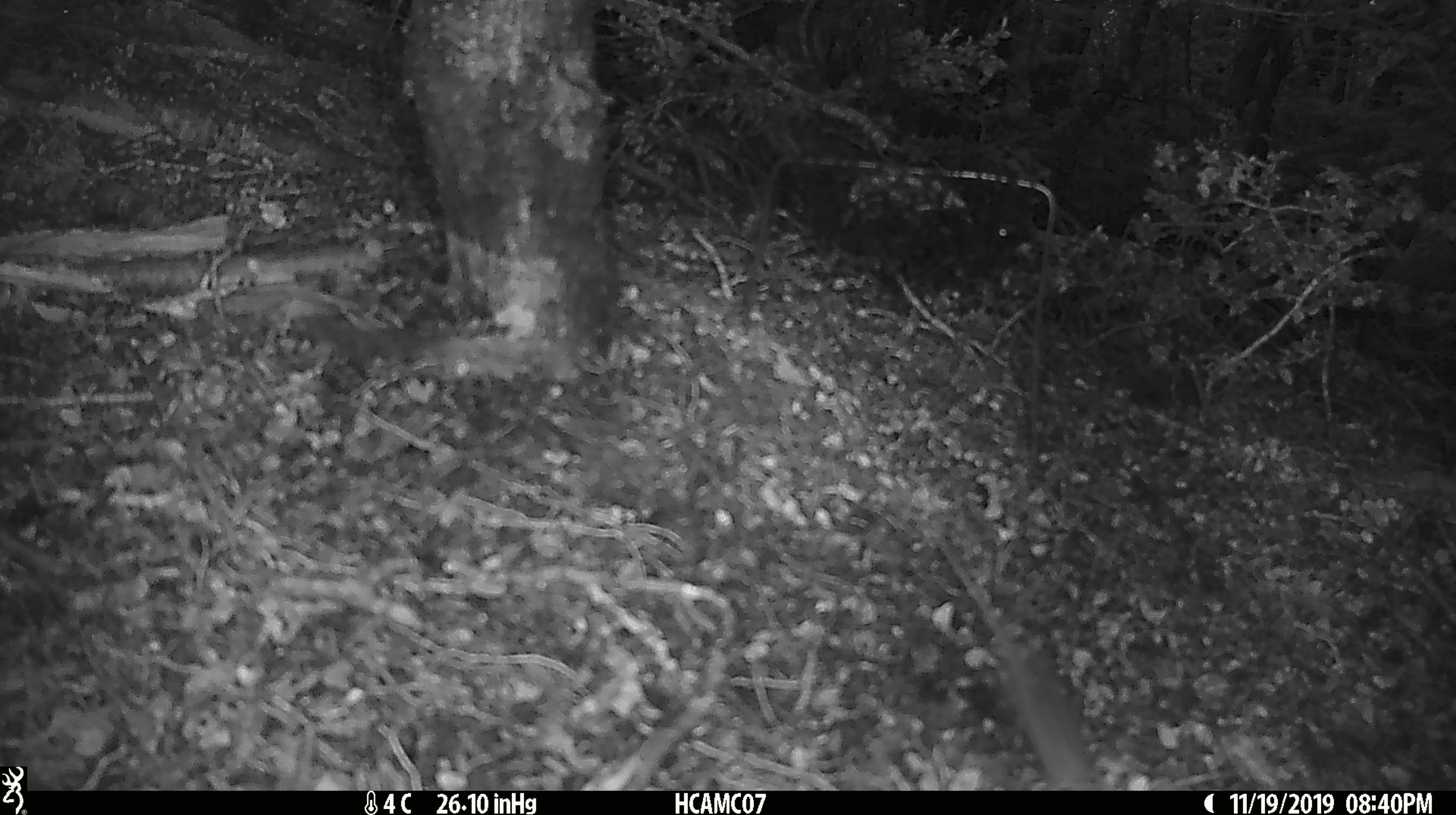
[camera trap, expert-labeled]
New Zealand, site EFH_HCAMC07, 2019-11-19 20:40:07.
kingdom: Animalia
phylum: Chordata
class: Mammalia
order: Rodentia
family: Muridae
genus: Mus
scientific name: Mus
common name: mouse